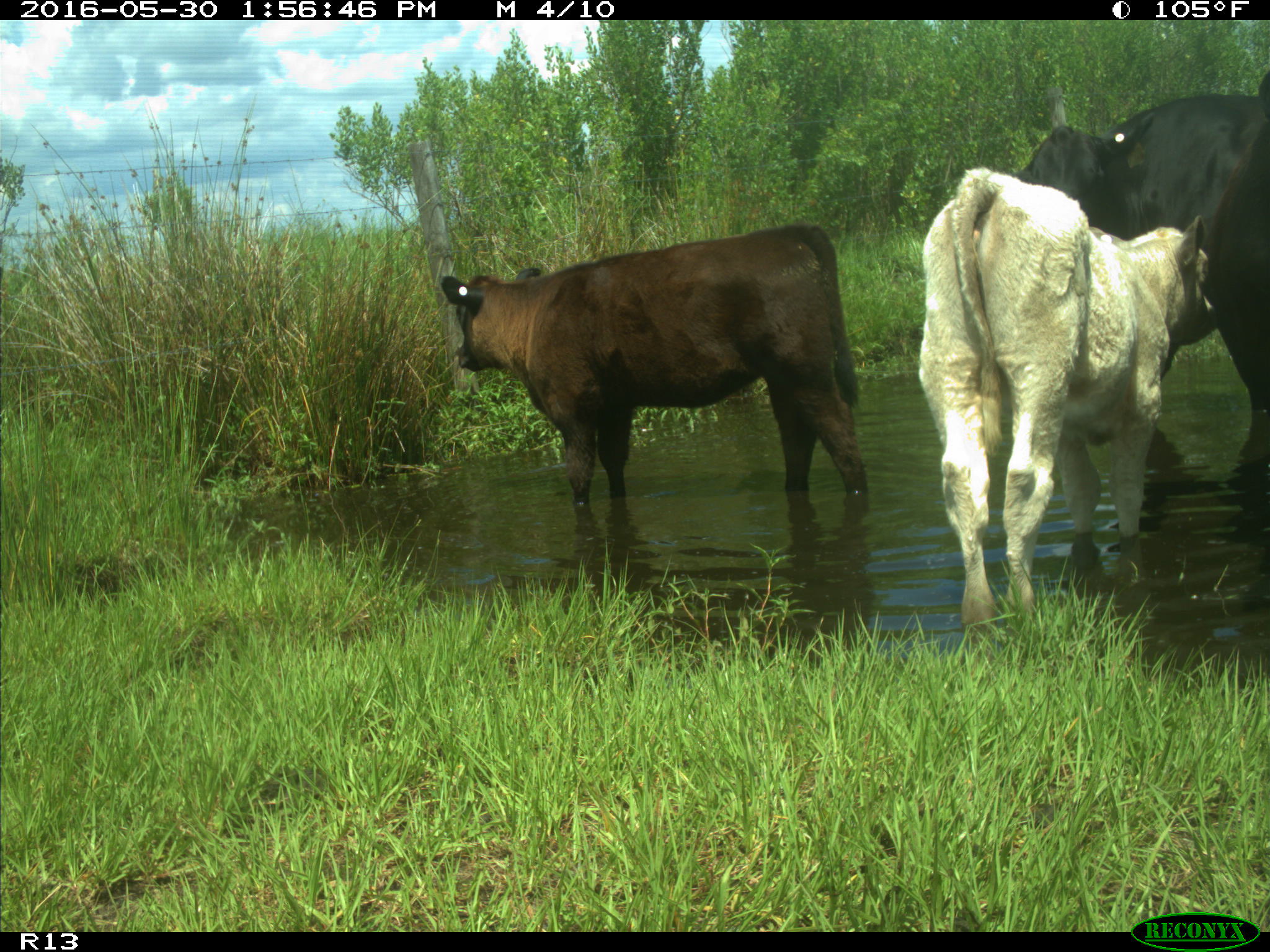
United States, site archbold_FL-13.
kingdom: Animalia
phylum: Chordata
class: Mammalia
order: Artiodactyla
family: Bovidae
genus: Bos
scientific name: Bos taurus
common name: domestic cow